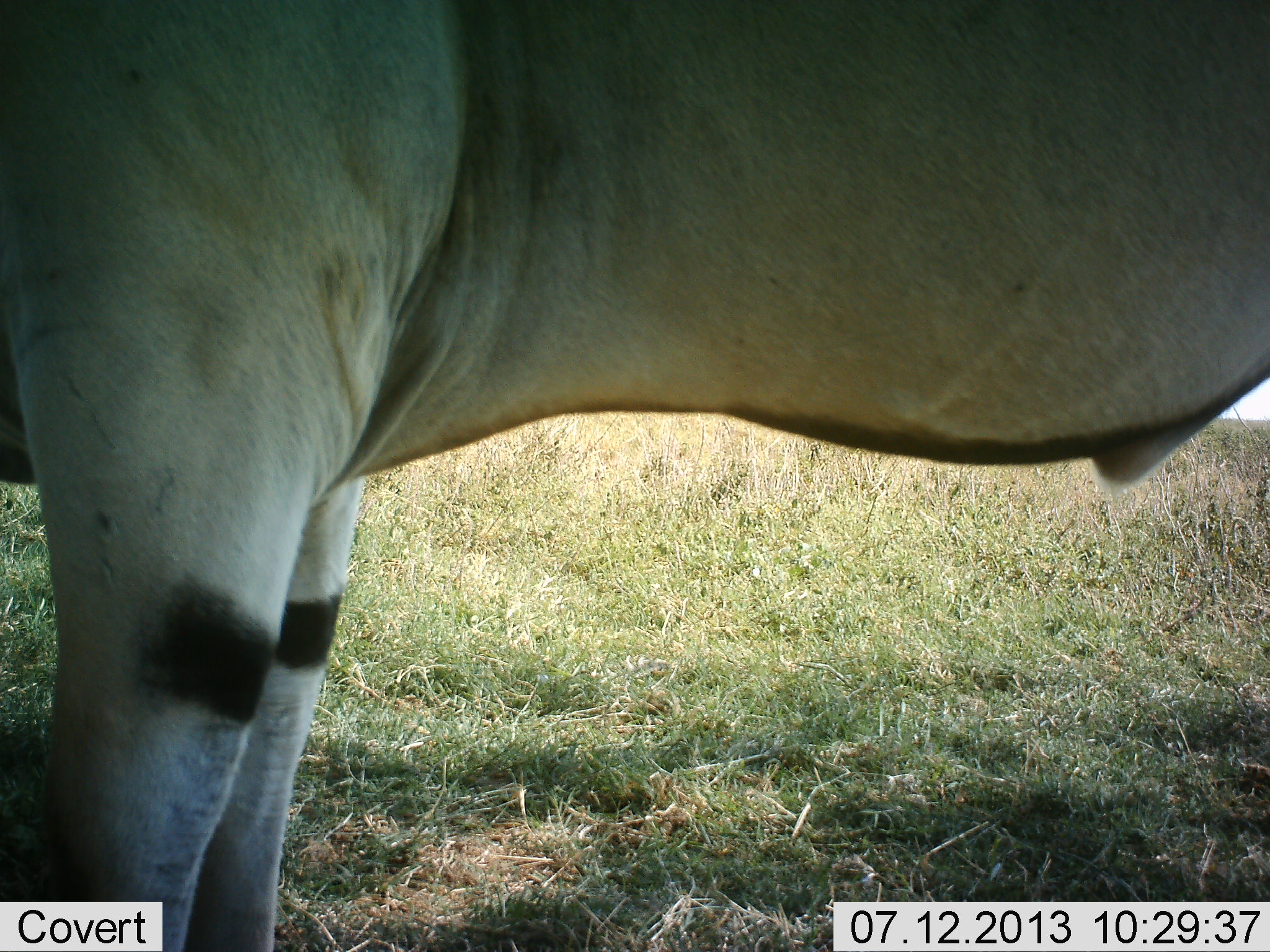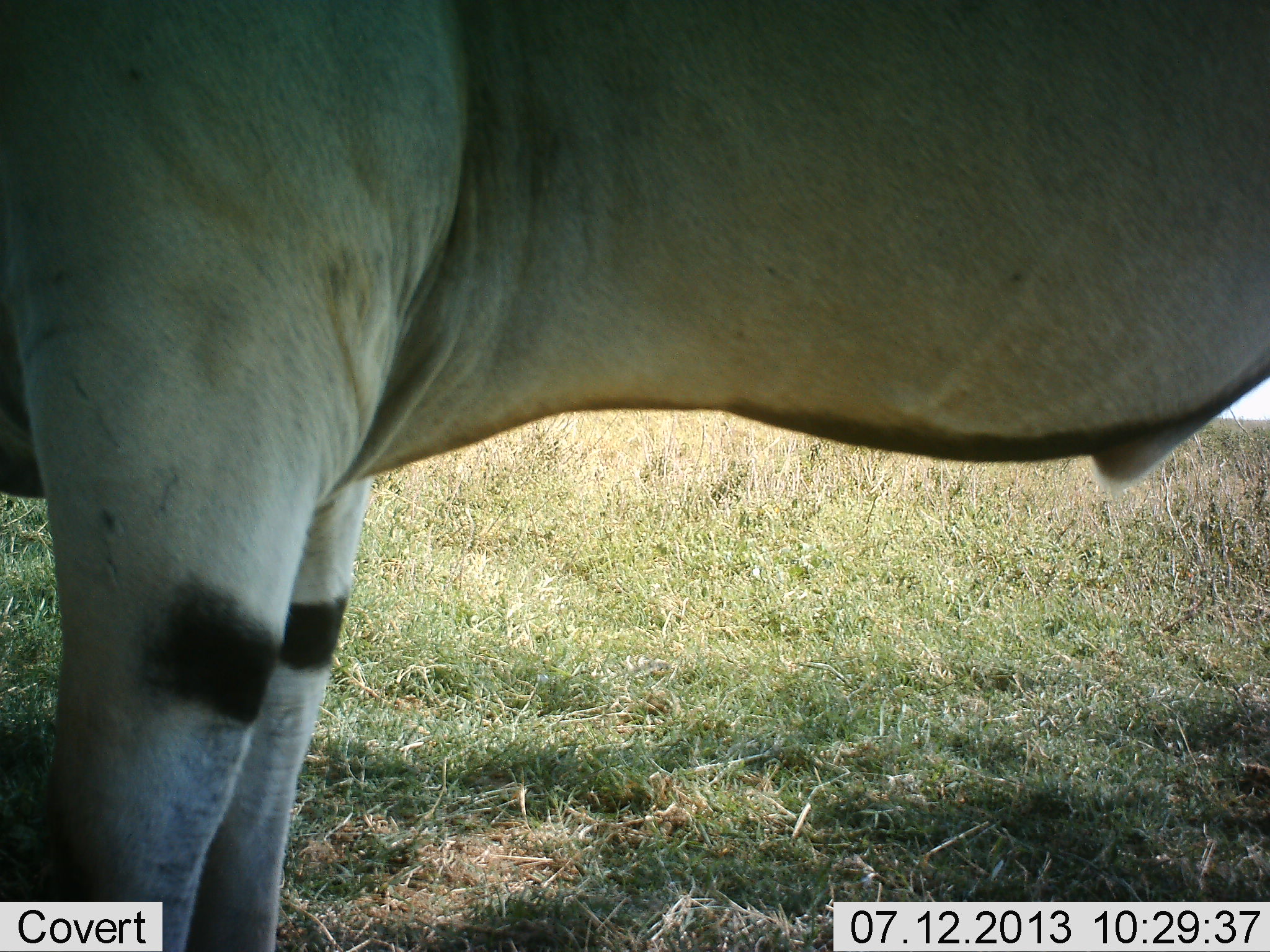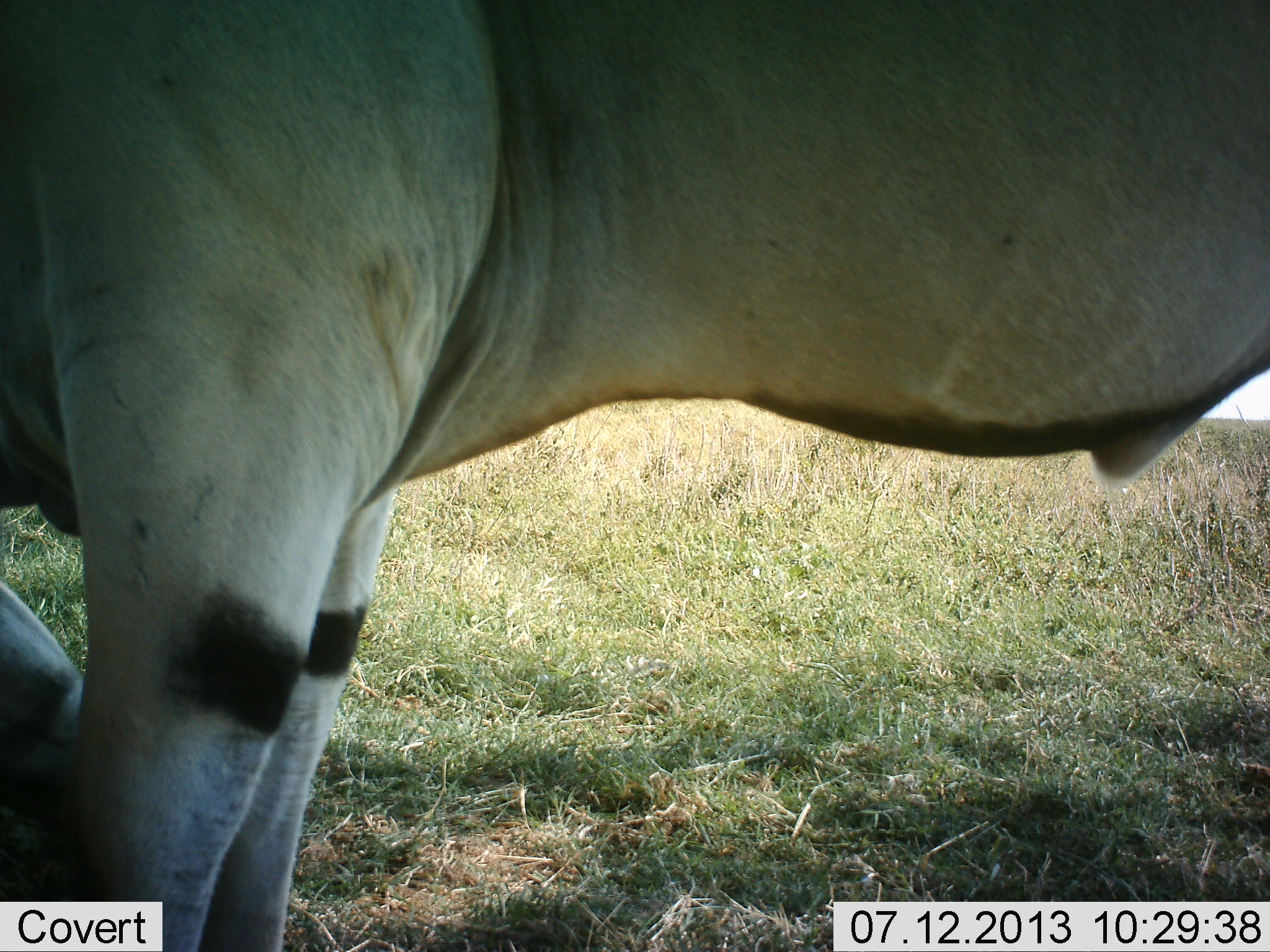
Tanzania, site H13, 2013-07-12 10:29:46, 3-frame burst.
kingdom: Animalia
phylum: Chordata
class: Mammalia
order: Artiodactyla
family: Bovidae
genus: Tragelaphus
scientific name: Tragelaphus oryx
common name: eland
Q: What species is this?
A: Eland (Tragelaphus oryx).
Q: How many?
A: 1.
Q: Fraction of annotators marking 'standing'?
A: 96%.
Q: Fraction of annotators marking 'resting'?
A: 0%.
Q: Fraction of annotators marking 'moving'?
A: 4%.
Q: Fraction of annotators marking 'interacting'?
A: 0%.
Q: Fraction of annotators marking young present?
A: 0%.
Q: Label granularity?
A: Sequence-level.